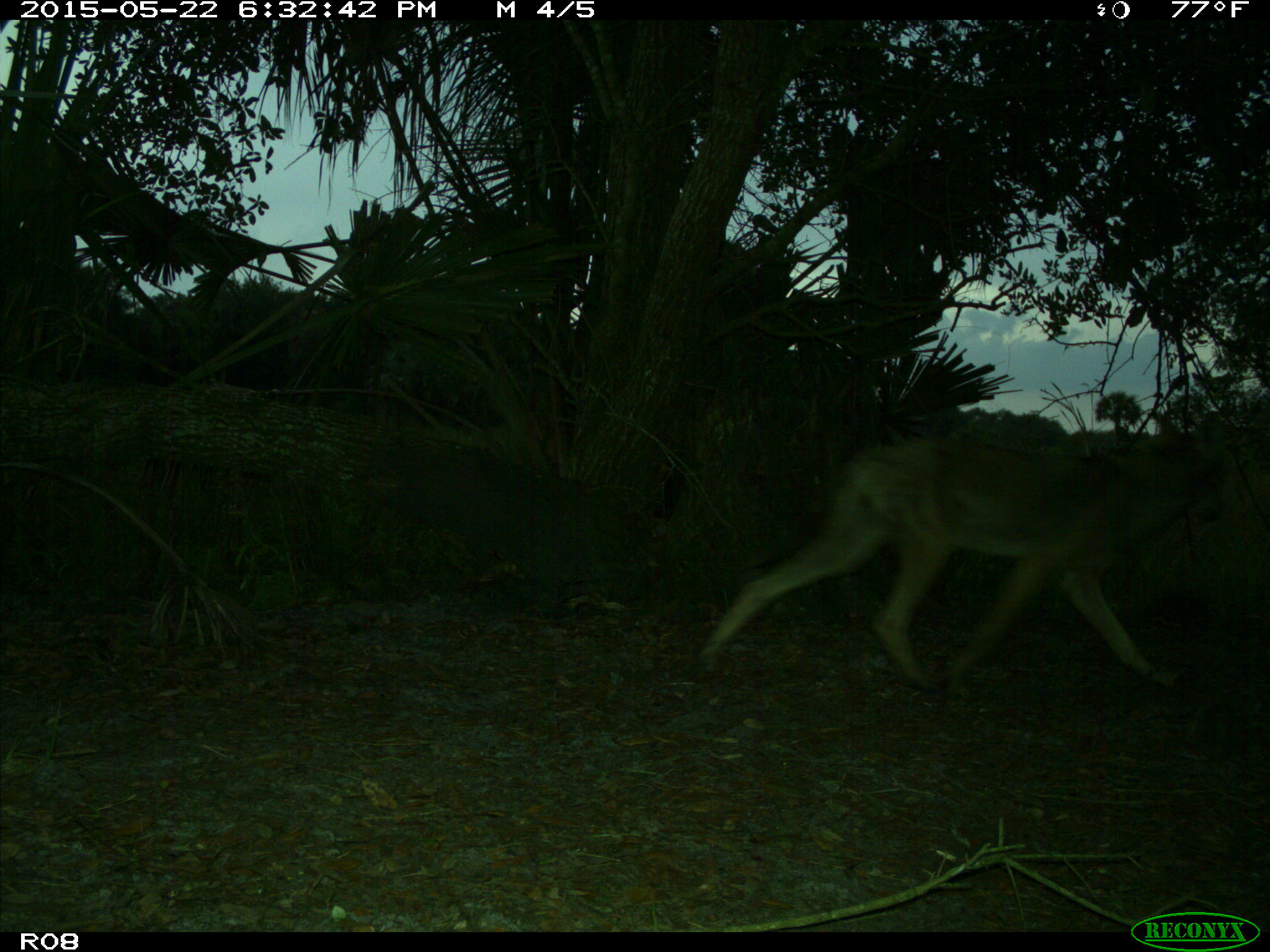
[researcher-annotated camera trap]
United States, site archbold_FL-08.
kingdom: Animalia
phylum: Chordata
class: Mammalia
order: Carnivora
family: Canidae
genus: Canis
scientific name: Canis latrans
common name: coyote